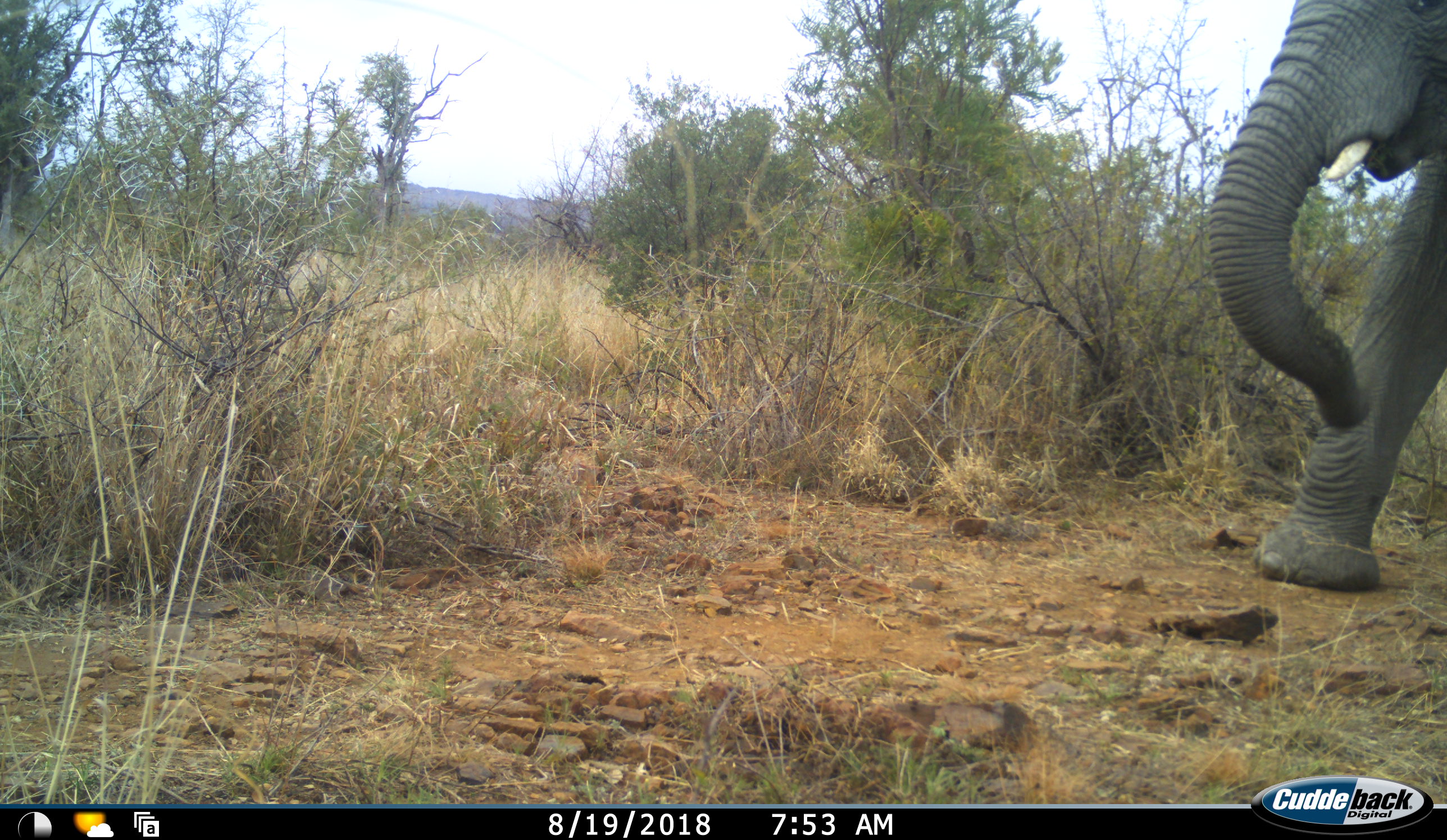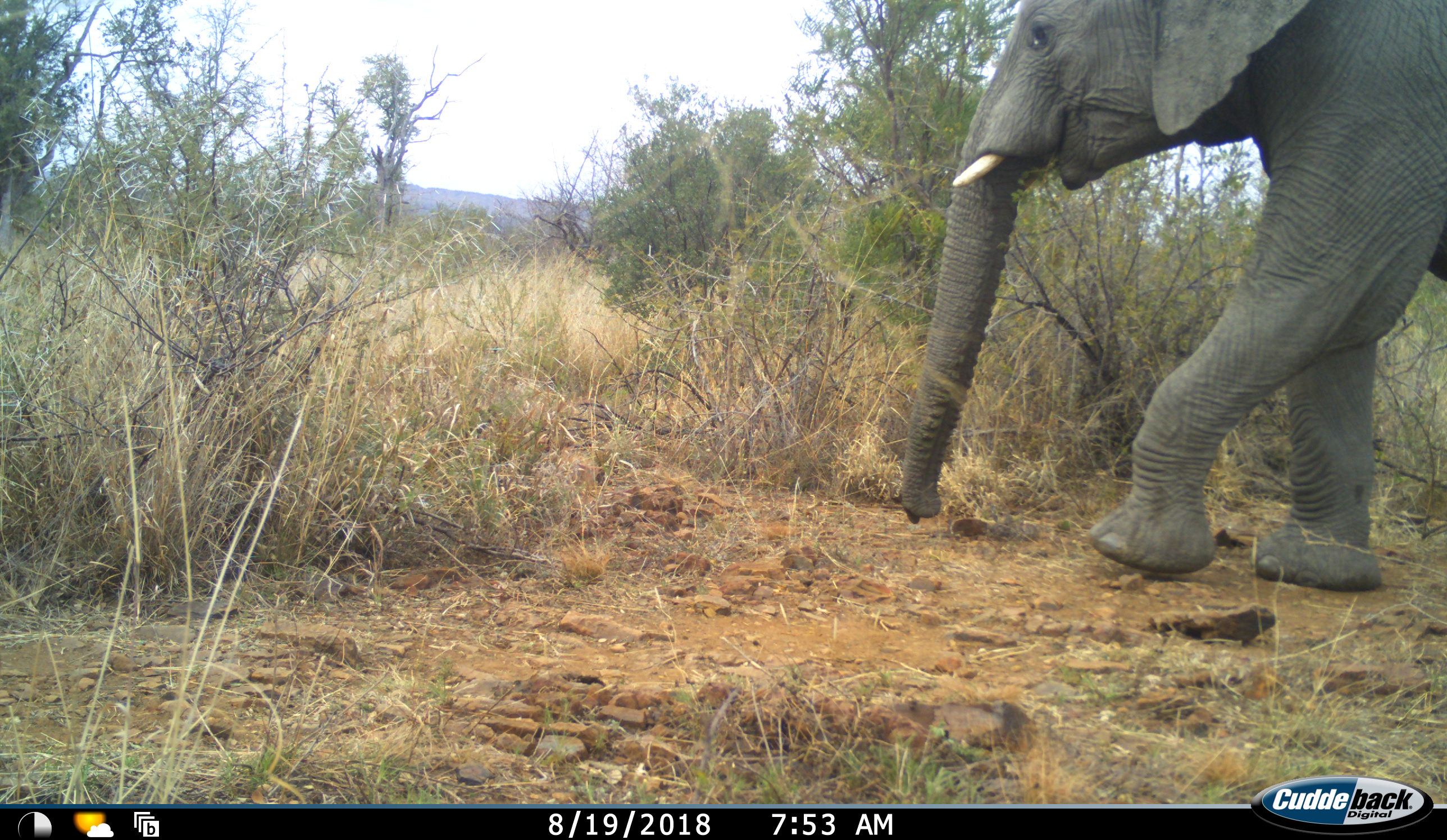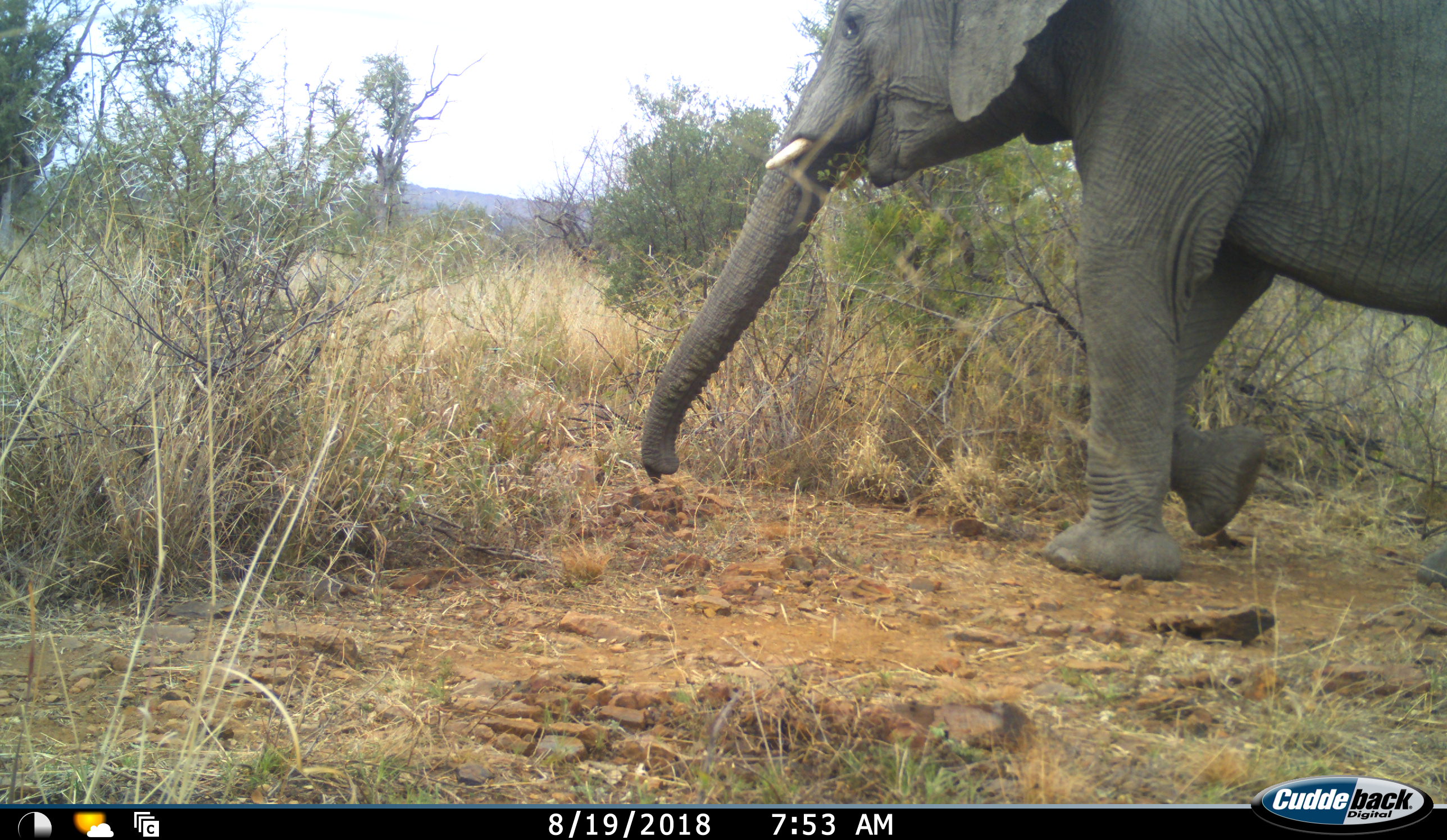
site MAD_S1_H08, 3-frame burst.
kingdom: Animalia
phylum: Chordata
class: Mammalia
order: Proboscidea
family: Elephantidae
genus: Loxodonta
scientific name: Loxodonta africana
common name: african bush elephant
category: elephant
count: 1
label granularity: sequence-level